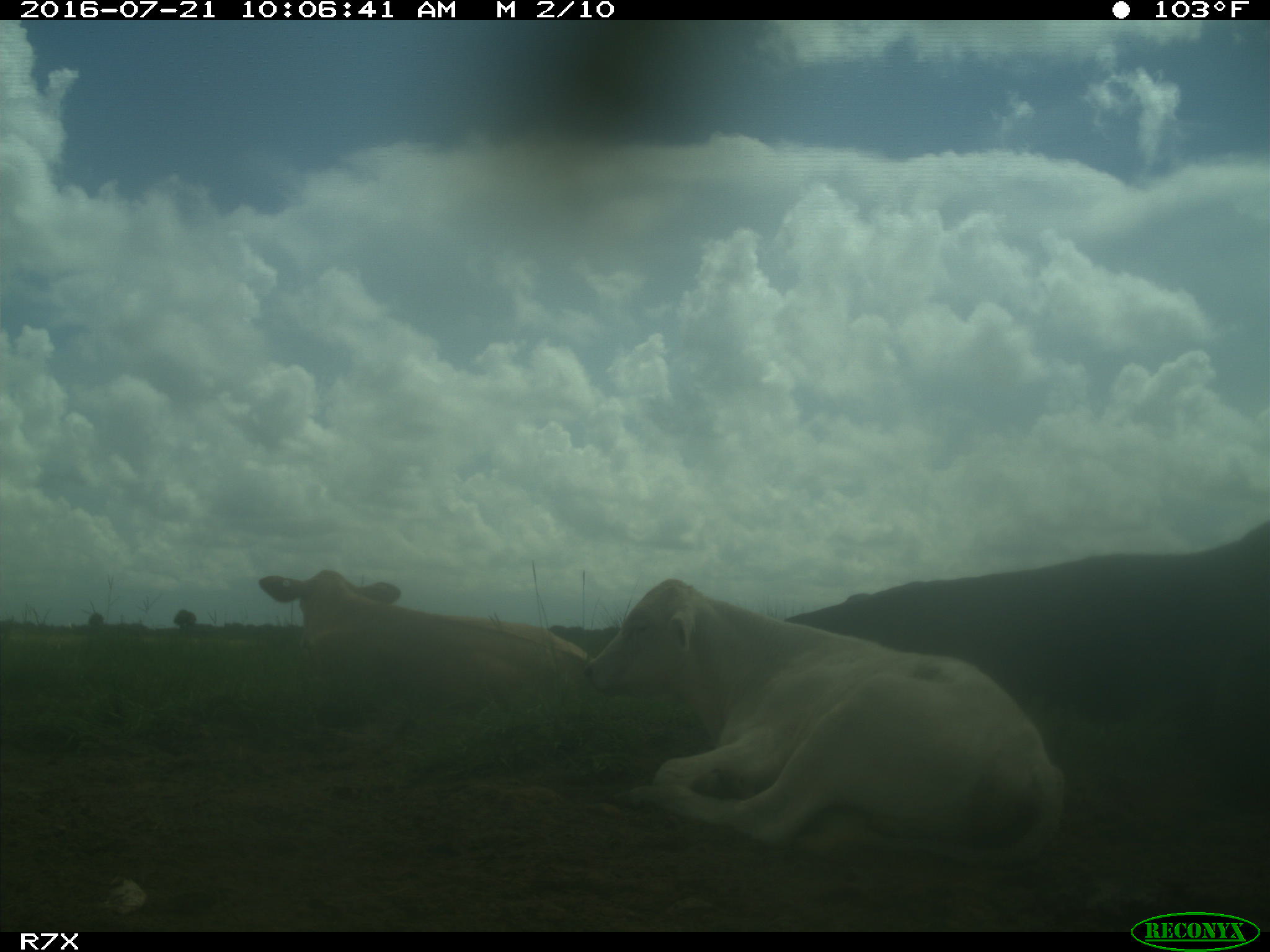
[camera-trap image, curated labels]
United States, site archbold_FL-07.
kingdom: Animalia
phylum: Chordata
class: Mammalia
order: Artiodactyla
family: Bovidae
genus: Bos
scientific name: Bos taurus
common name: domestic cow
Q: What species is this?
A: Bos taurus (domestic cow).